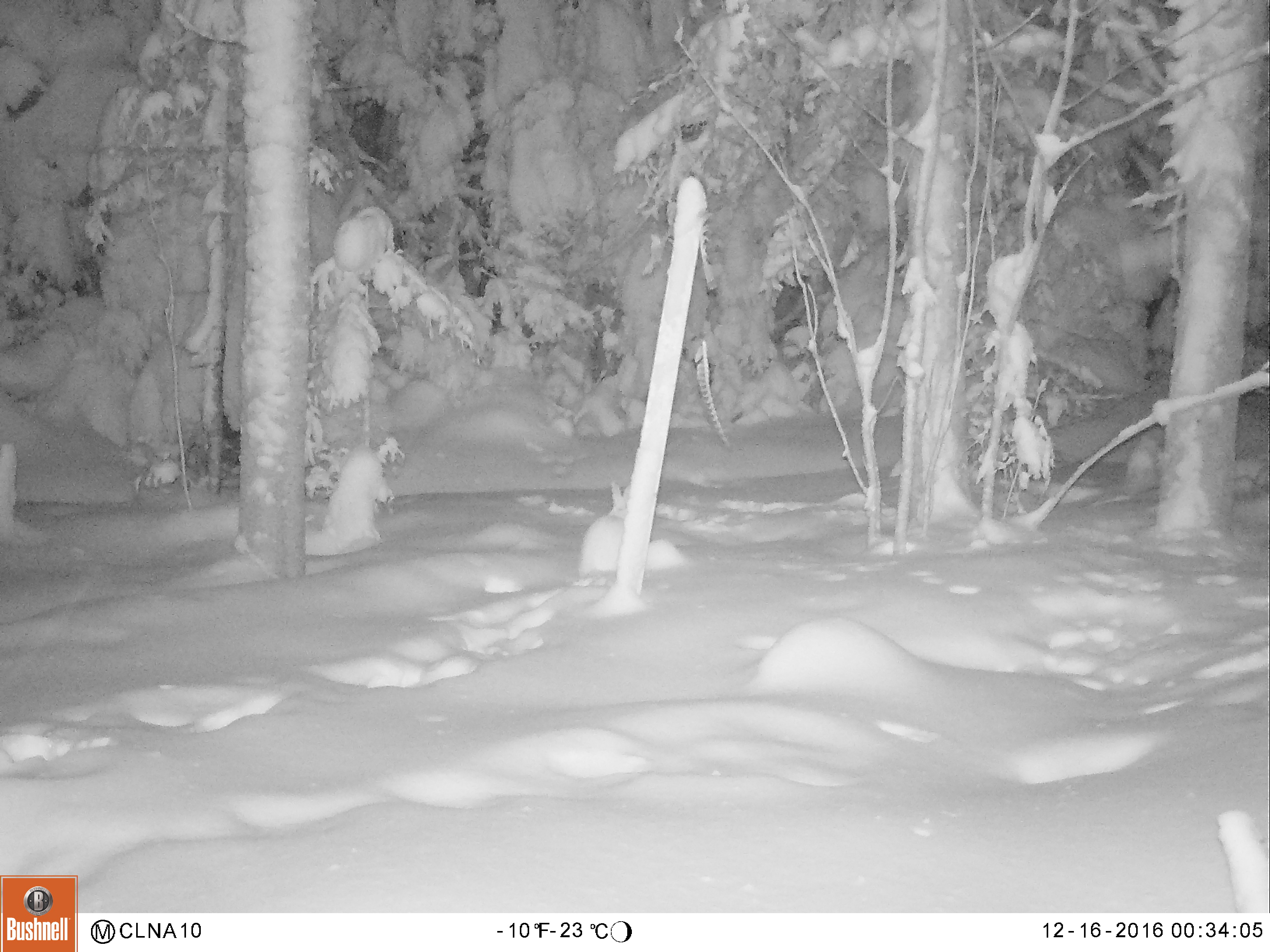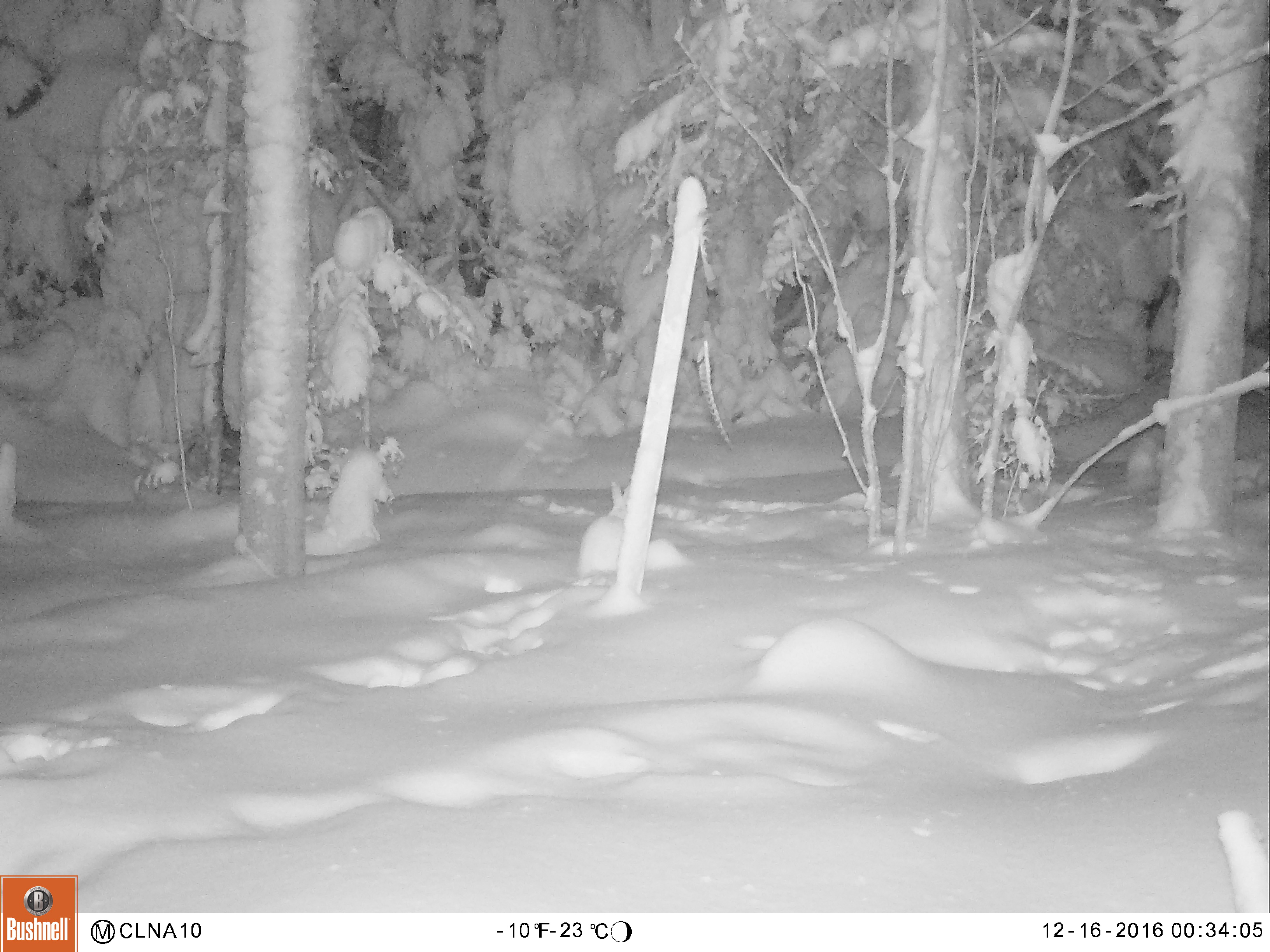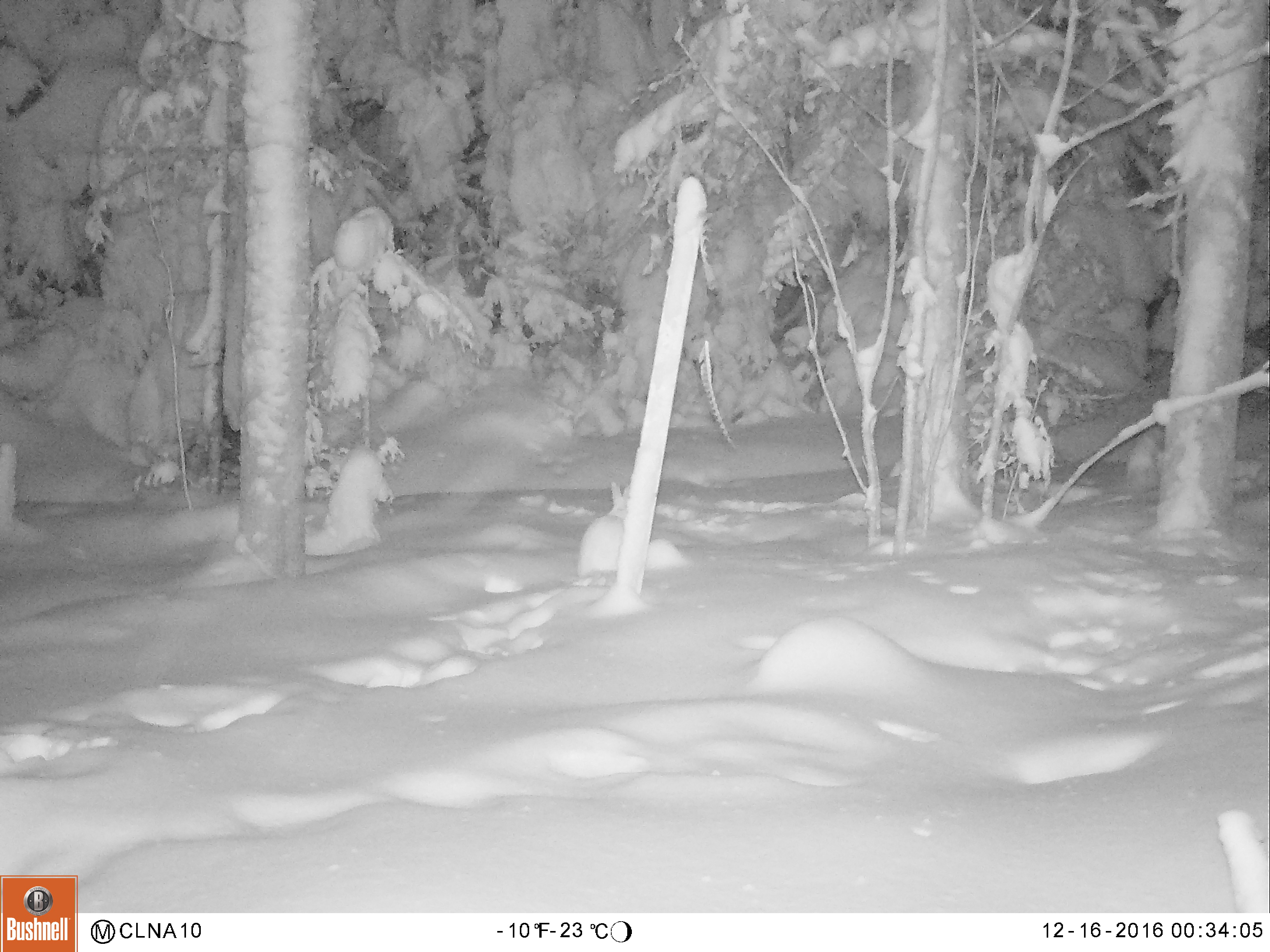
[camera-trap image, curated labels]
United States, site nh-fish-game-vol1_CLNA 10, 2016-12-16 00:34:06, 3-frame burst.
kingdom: Animalia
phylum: Chordata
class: Mammalia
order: Lagomorpha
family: Leporidae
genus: Lepus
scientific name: Lepus americanus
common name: snowshoe hare